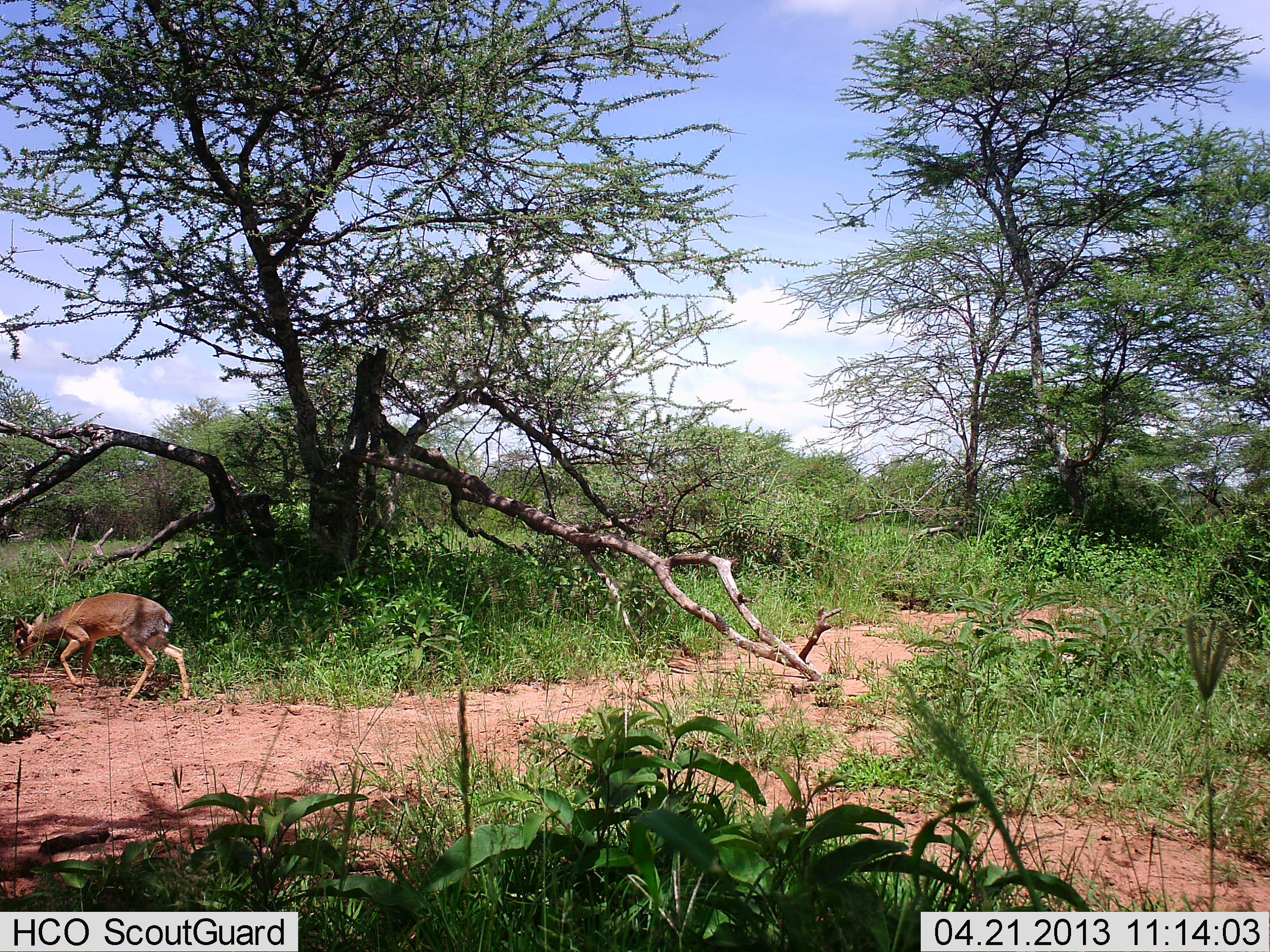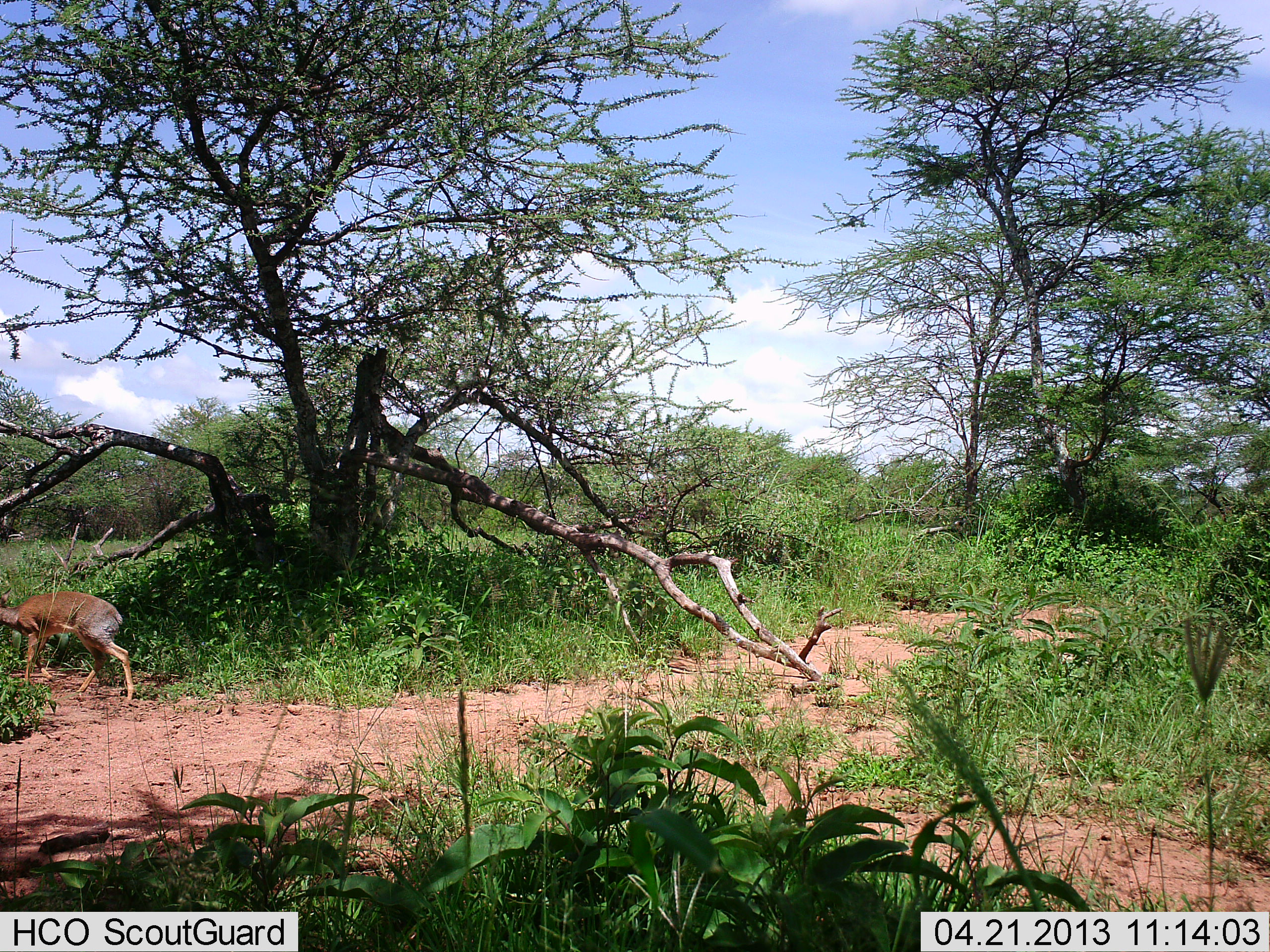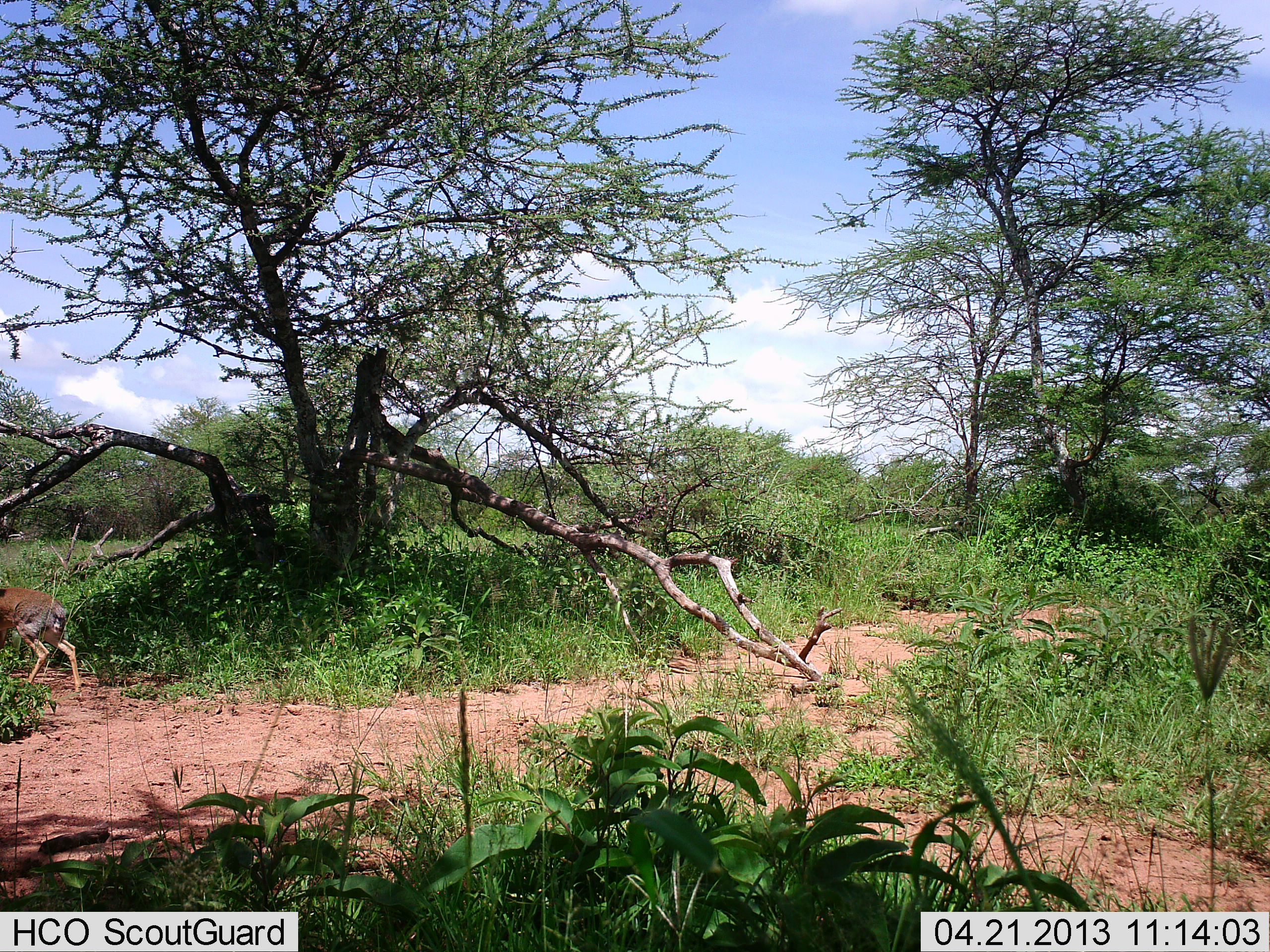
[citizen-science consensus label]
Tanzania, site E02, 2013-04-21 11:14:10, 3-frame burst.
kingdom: Animalia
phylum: Chordata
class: Mammalia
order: Artiodactyla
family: Bovidae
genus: Madoqua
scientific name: Madoqua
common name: dikdik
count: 1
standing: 20%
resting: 0%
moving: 90%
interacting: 0%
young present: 0%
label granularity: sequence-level